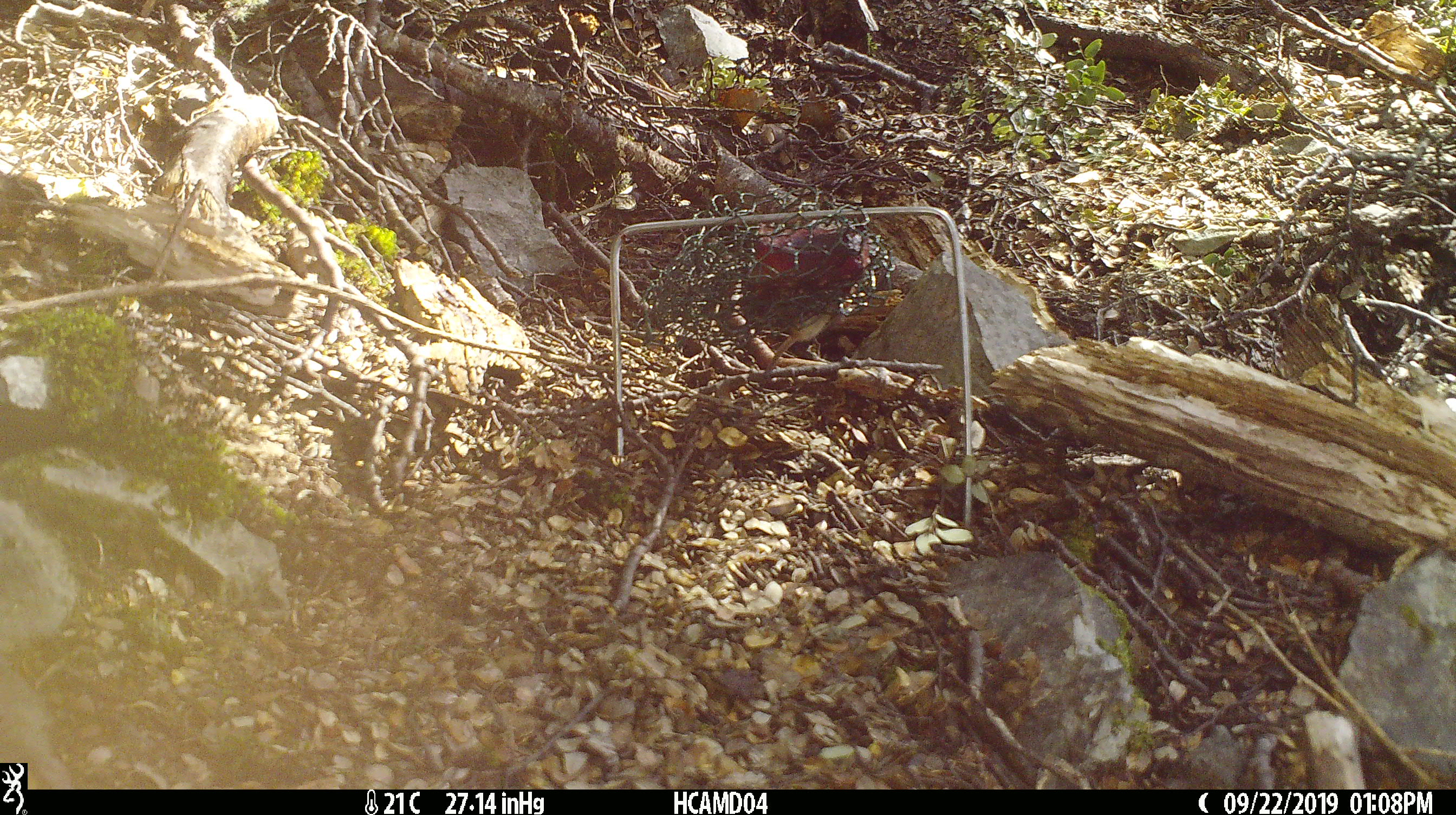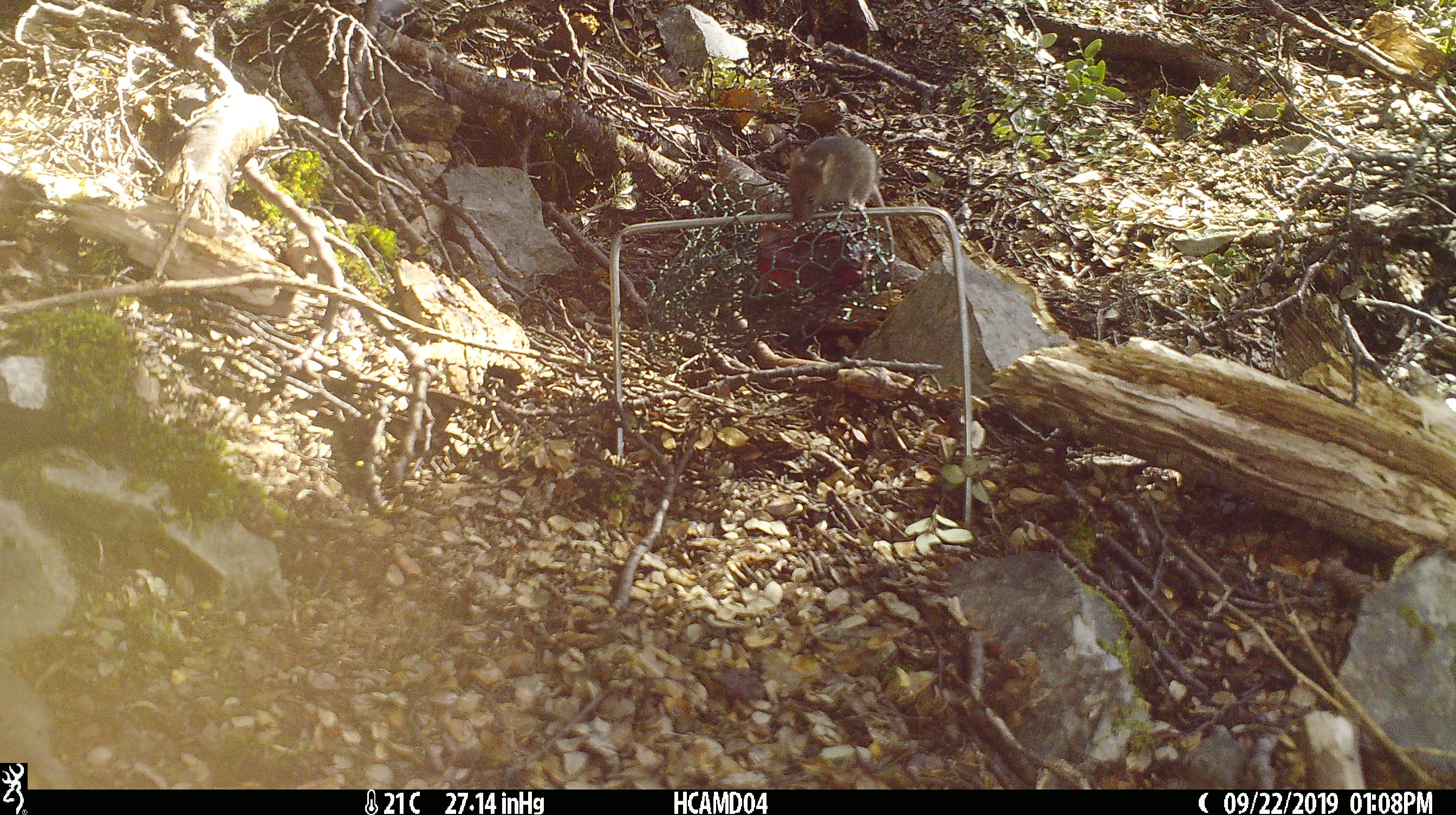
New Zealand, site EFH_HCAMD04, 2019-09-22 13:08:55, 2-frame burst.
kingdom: Animalia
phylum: Chordata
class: Mammalia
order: Rodentia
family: Muridae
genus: Mus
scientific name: Mus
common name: mouse